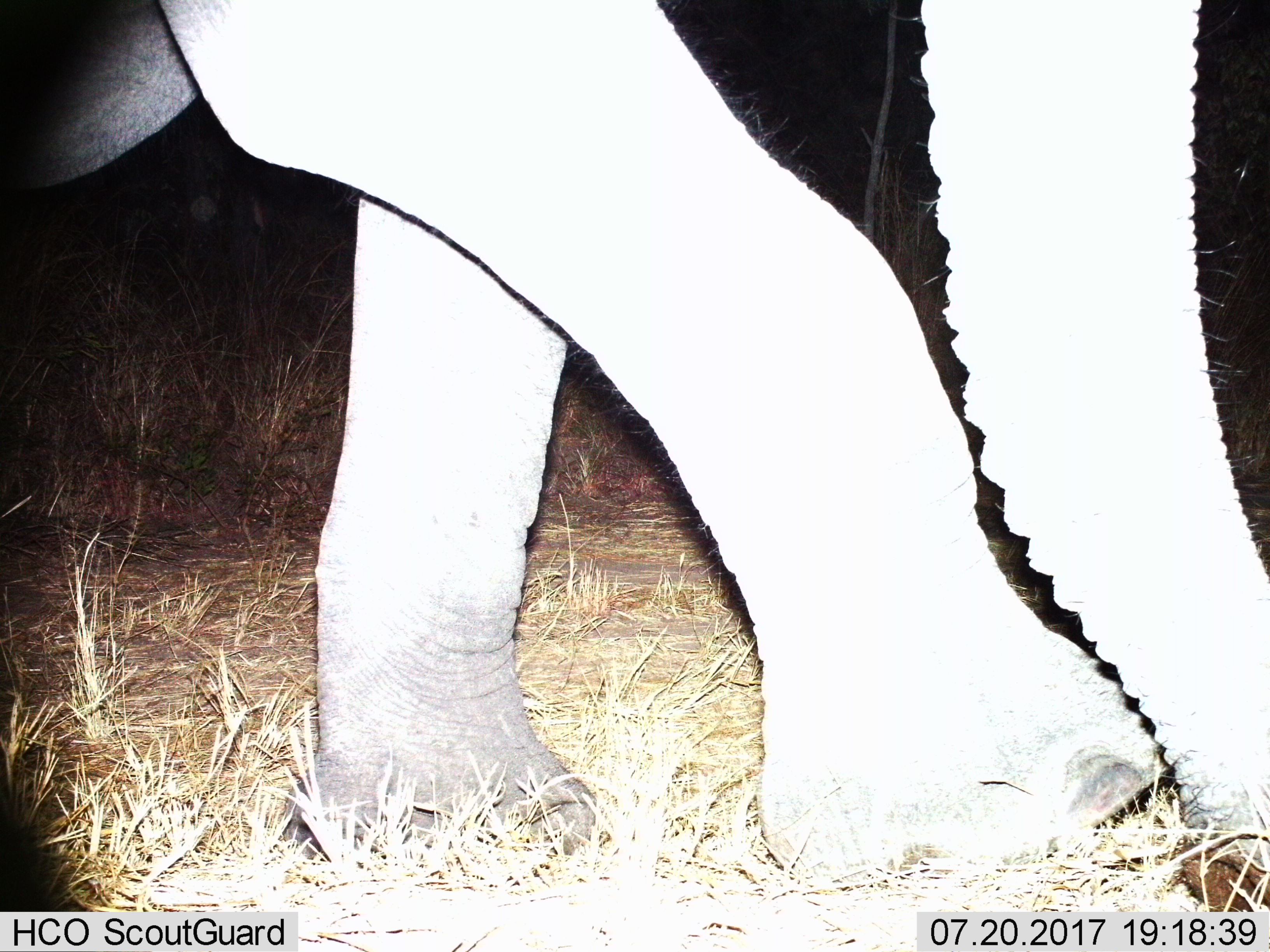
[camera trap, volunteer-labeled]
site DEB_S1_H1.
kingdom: Animalia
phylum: Chordata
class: Mammalia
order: Proboscidea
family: Elephantidae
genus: Loxodonta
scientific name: Loxodonta africana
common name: african bush elephant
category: elephant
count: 1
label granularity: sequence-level